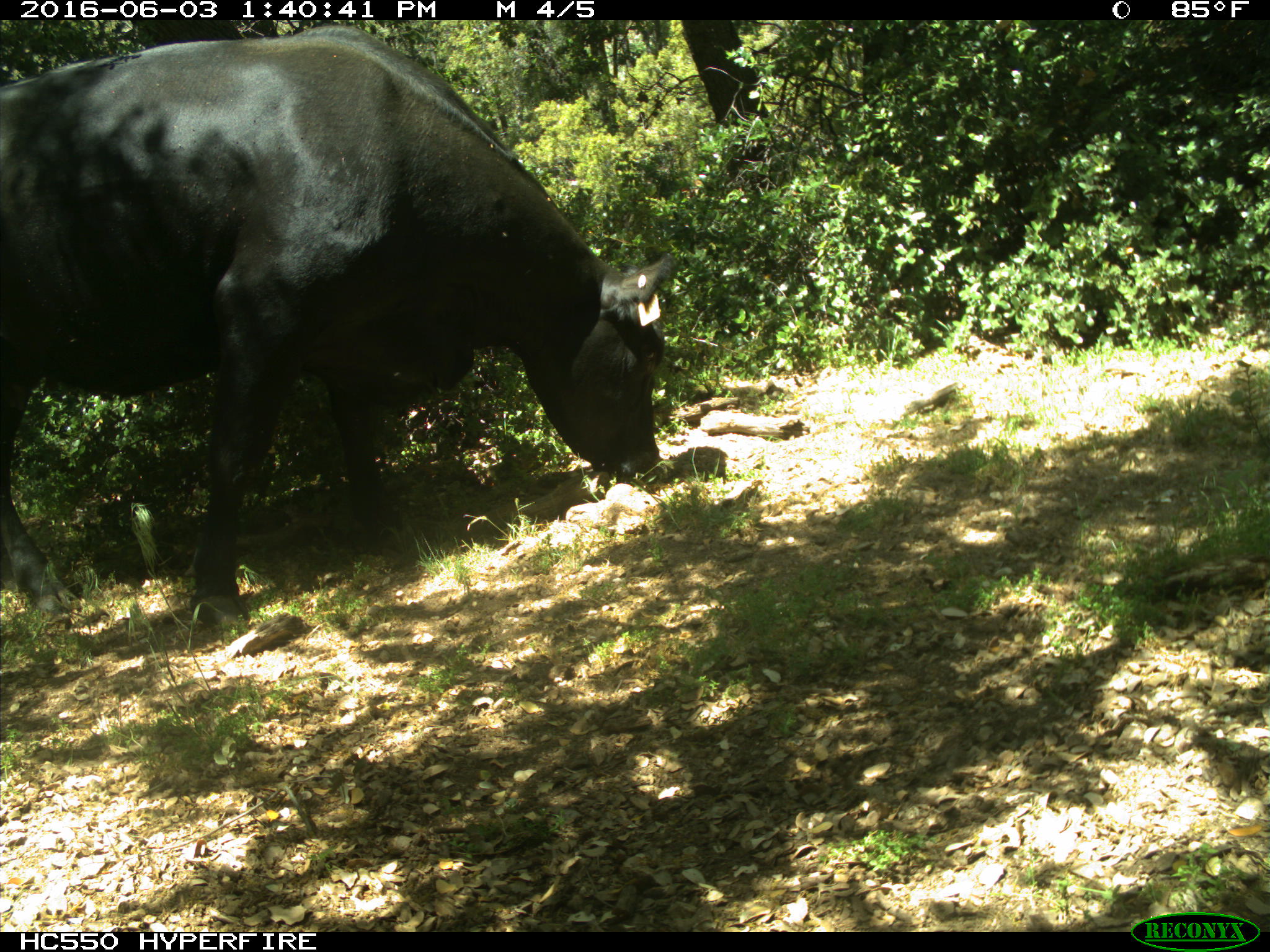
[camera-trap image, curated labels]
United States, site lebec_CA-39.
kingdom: Animalia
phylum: Chordata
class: Mammalia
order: Artiodactyla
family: Bovidae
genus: Bos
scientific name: Bos taurus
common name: domestic cow